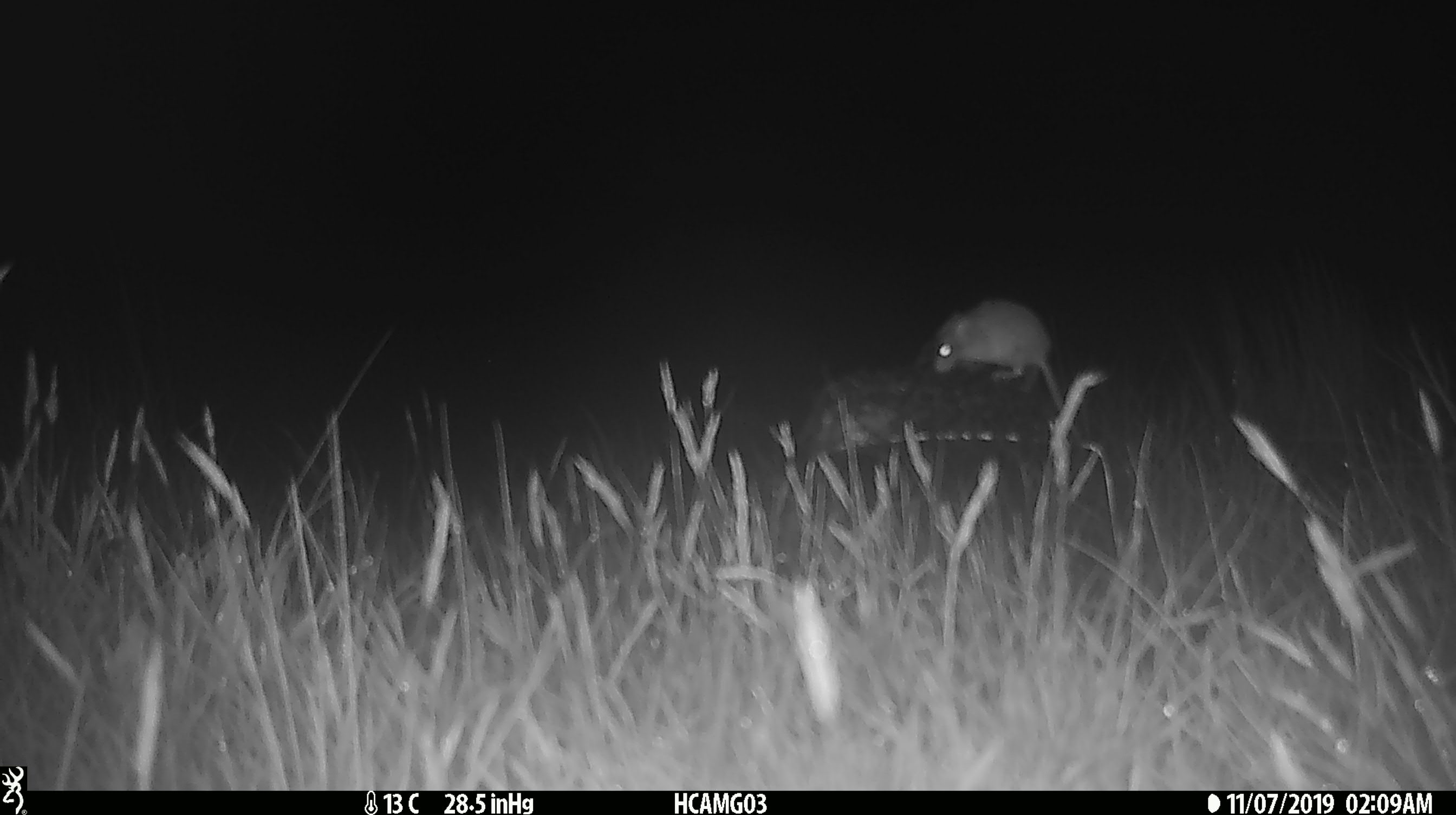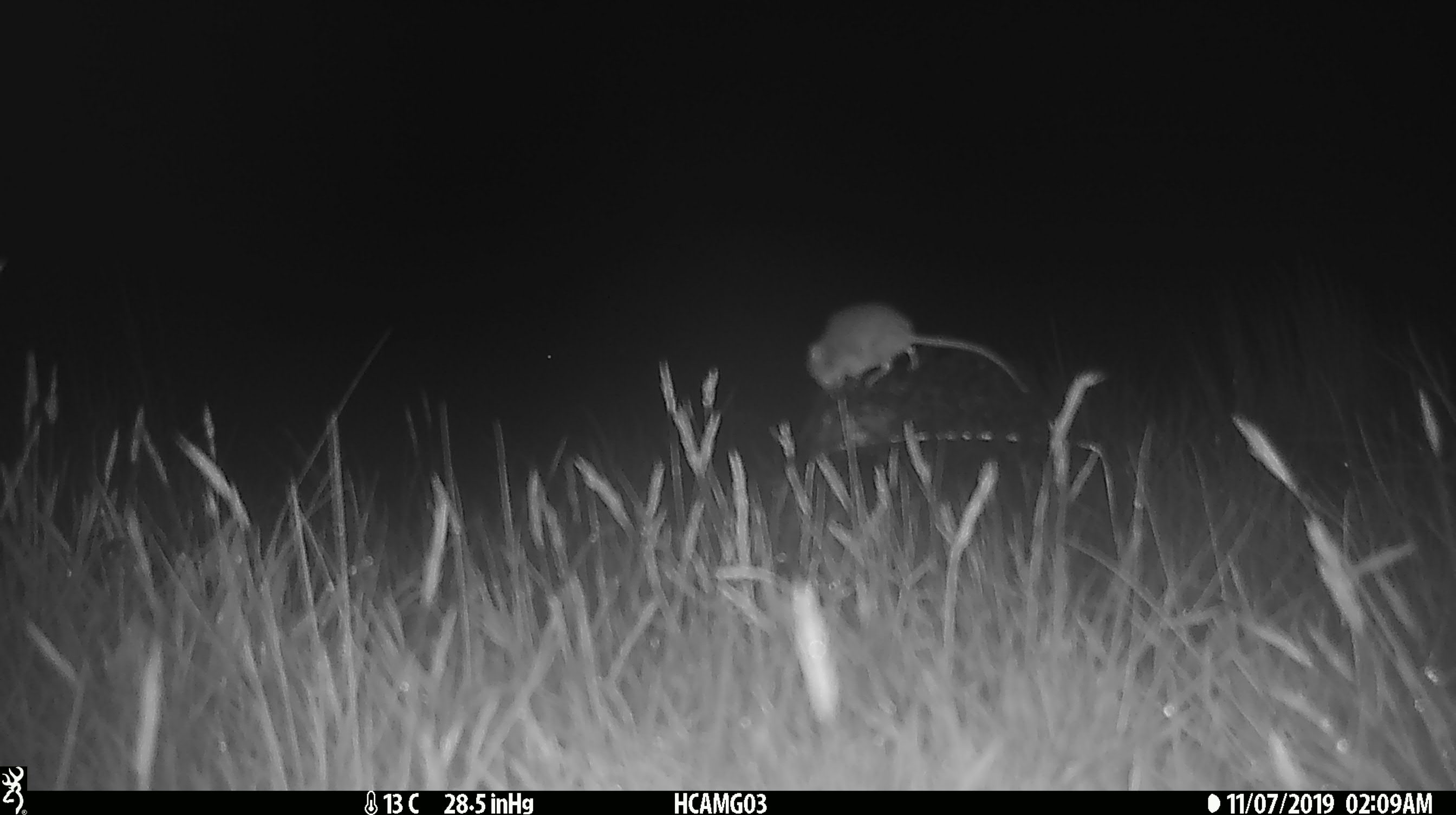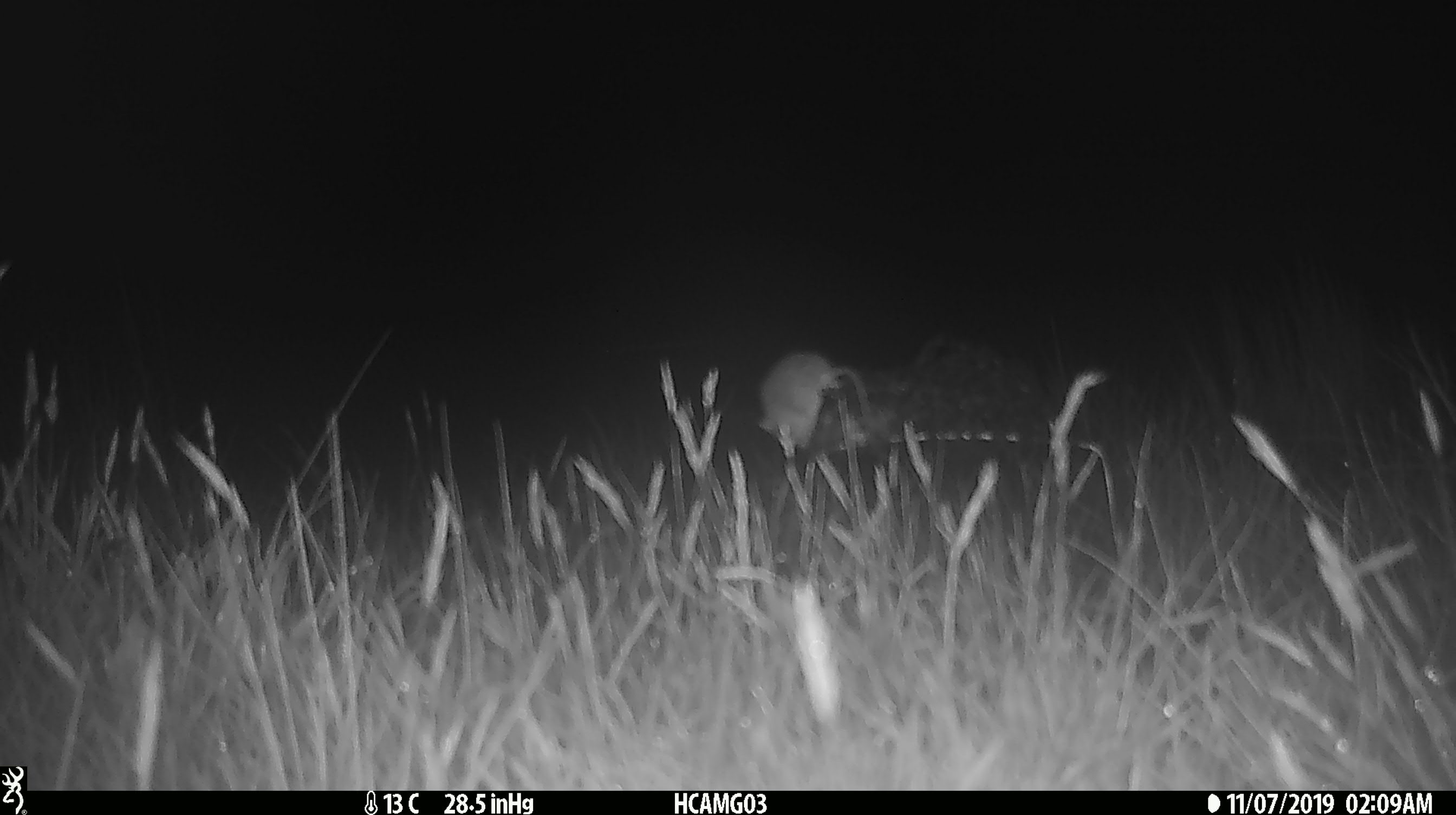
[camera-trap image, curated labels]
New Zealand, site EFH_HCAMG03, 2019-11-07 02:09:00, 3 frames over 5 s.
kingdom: Animalia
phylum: Chordata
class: Mammalia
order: Rodentia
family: Muridae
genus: Mus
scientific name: Mus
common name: mouse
Mouse (Mus).